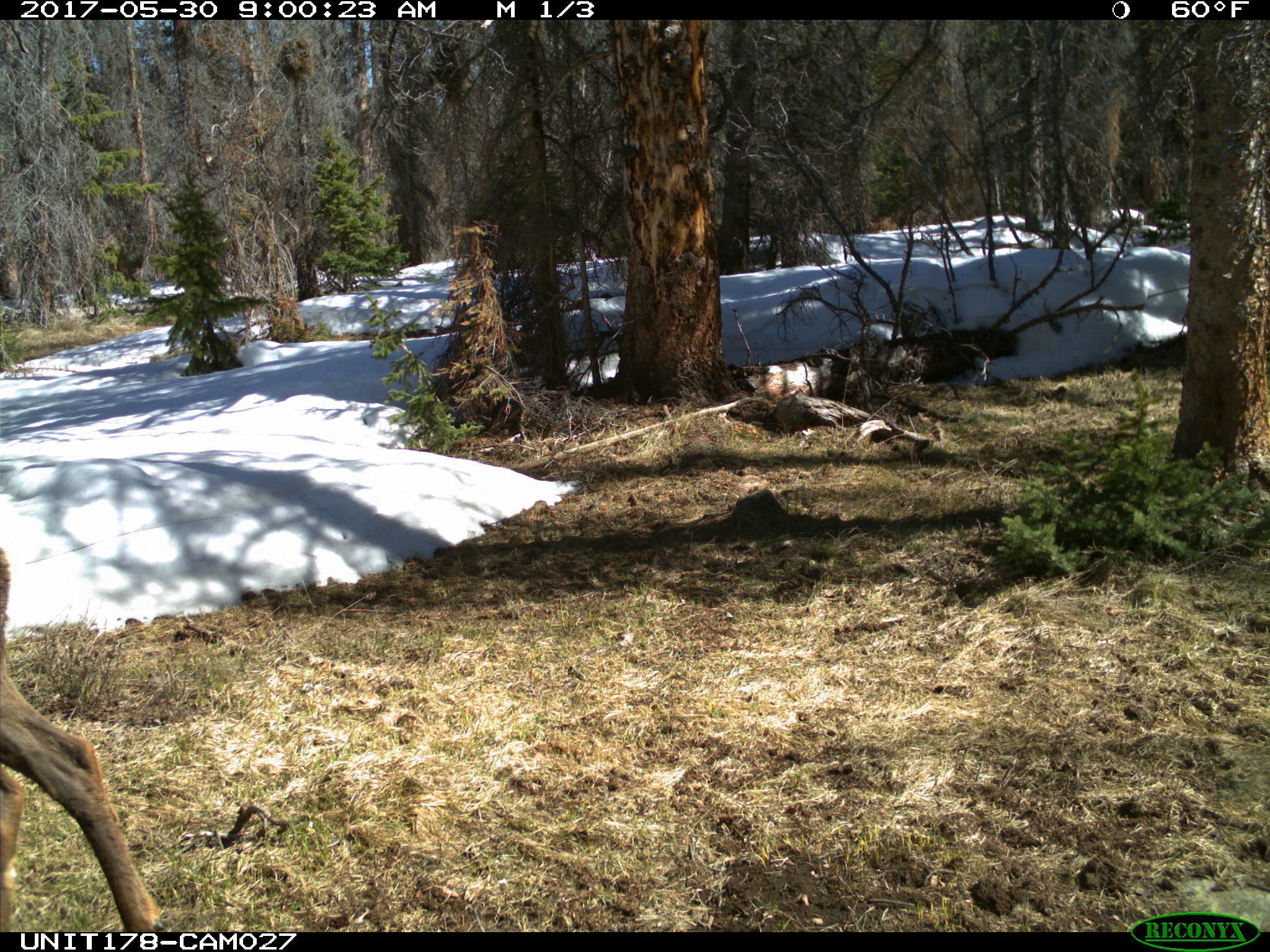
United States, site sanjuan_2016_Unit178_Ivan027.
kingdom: Animalia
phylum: Chordata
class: Mammalia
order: Artiodactyla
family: Cervidae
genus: Cervus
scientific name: Cervus elaphus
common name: red deer